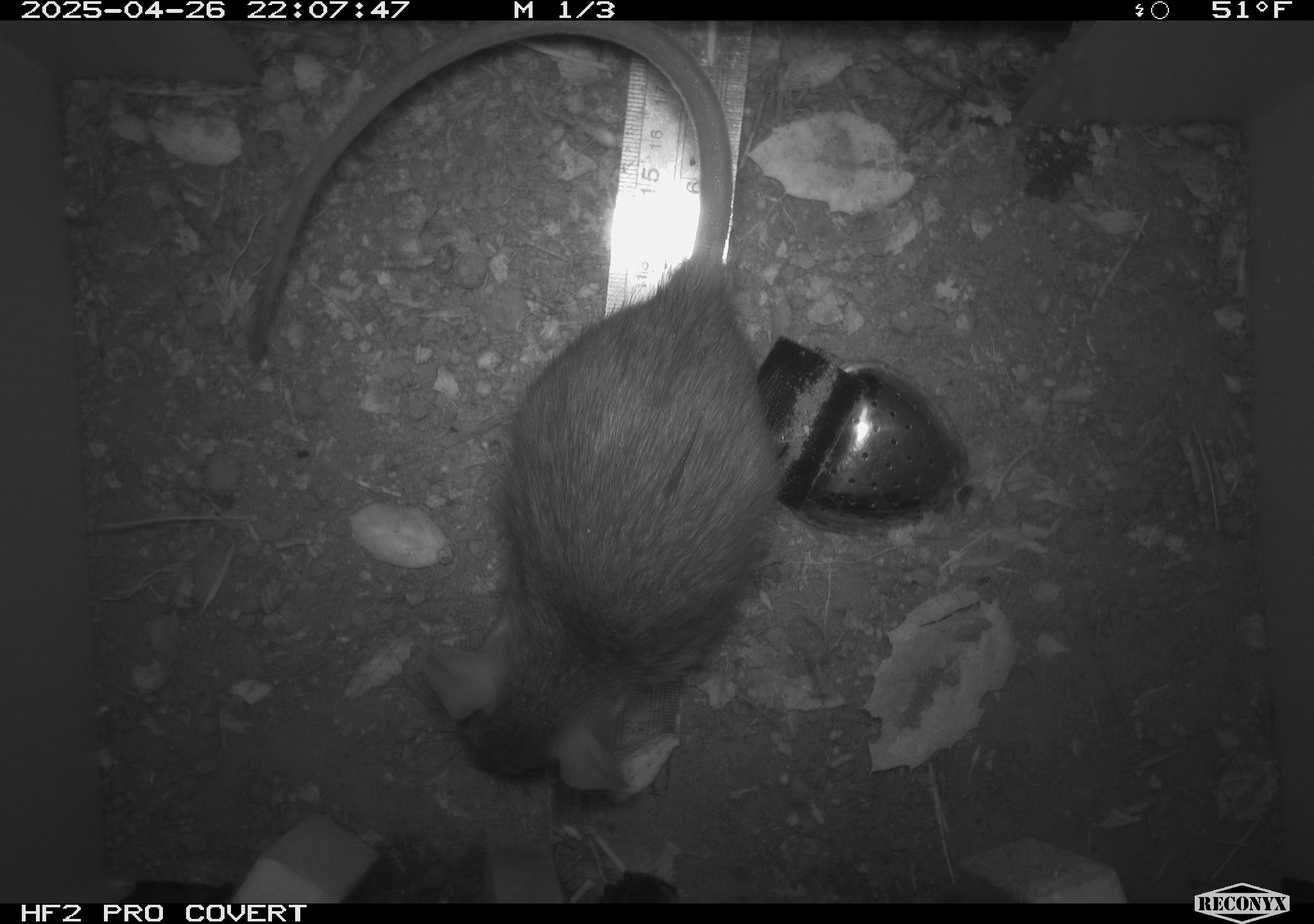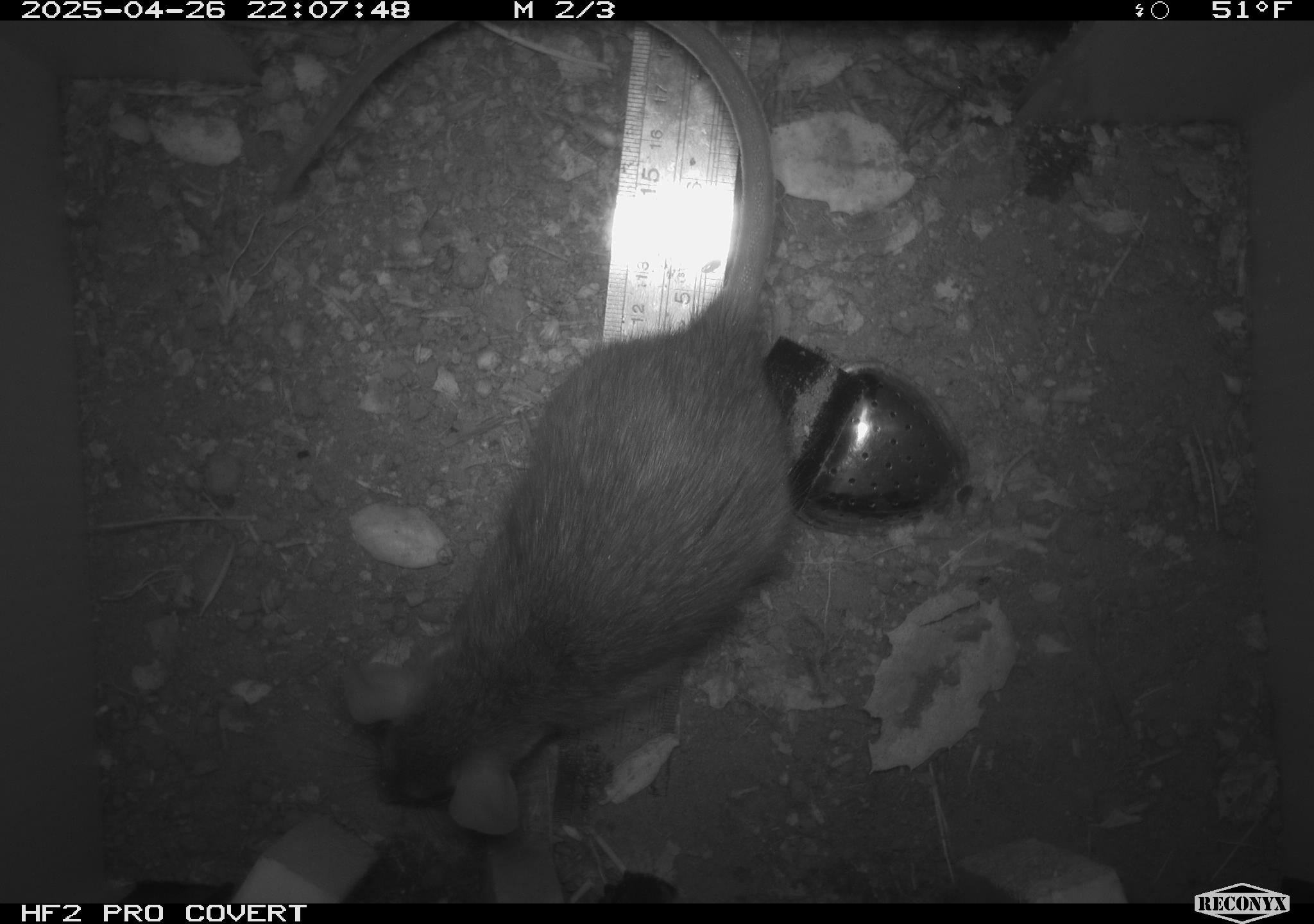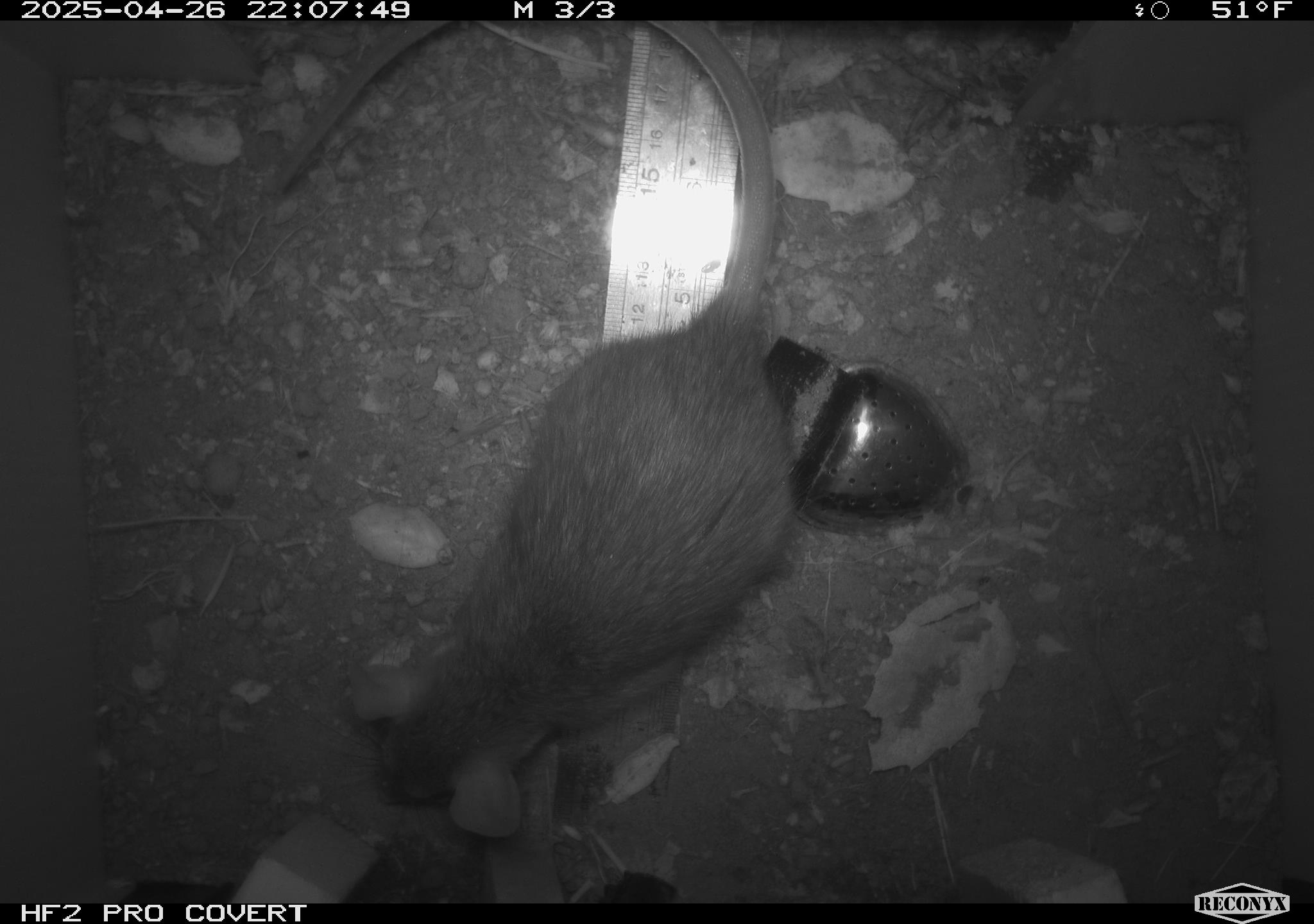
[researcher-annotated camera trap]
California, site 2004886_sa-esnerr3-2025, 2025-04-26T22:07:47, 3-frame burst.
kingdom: Animalia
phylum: Chordata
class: Mammalia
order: Rodentia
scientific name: Rodentia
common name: rodent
Rodent (Rodentia).